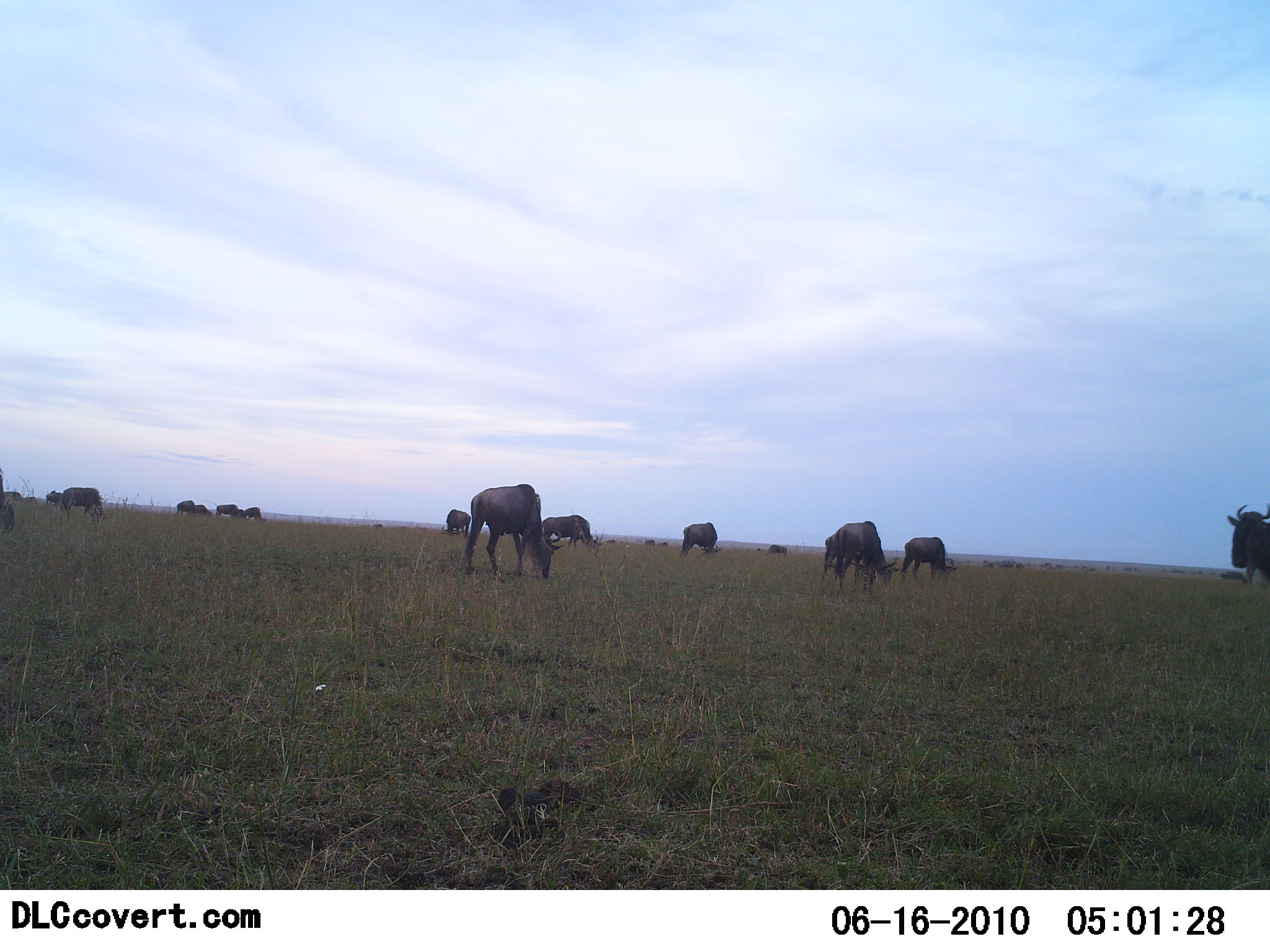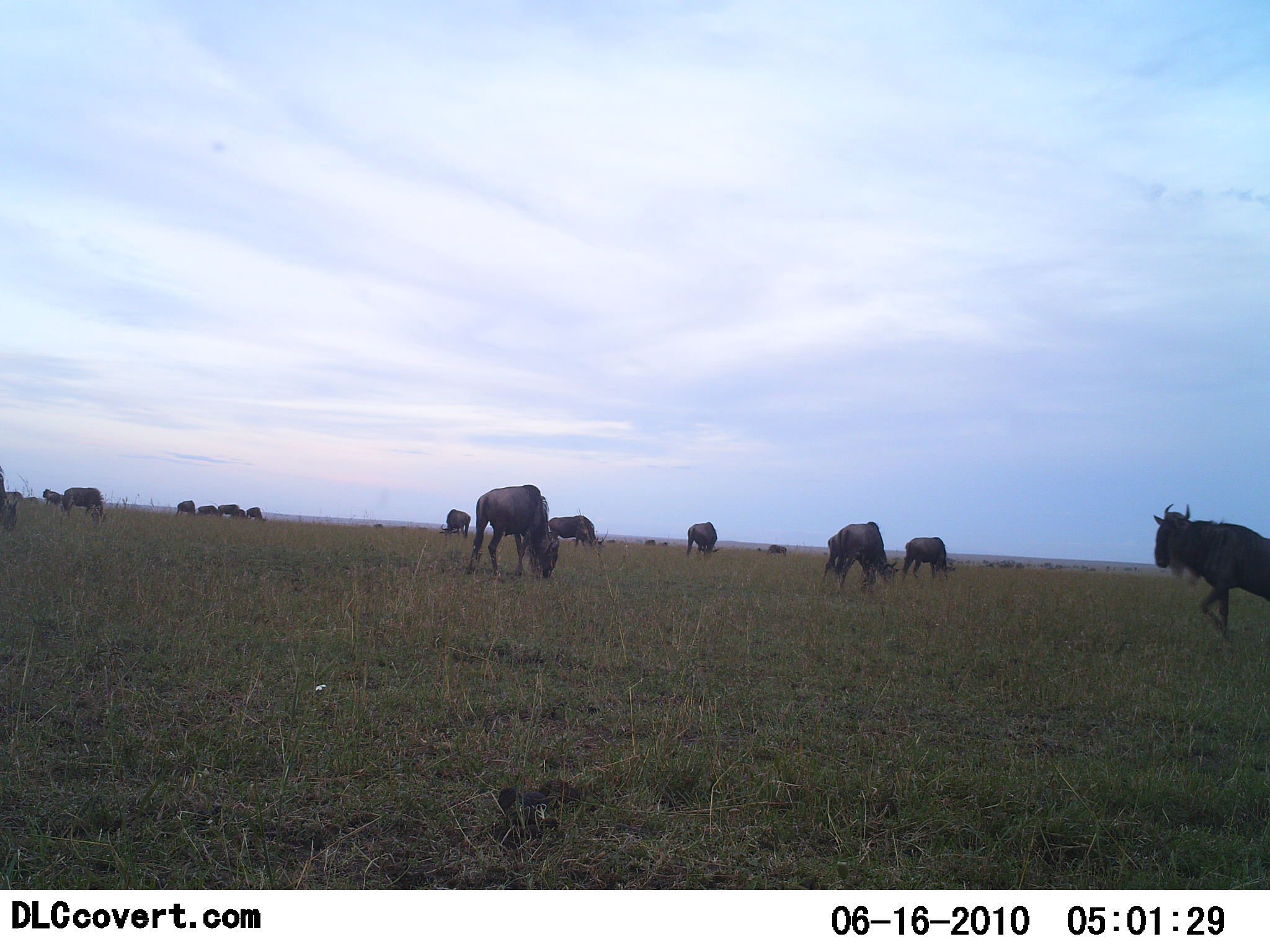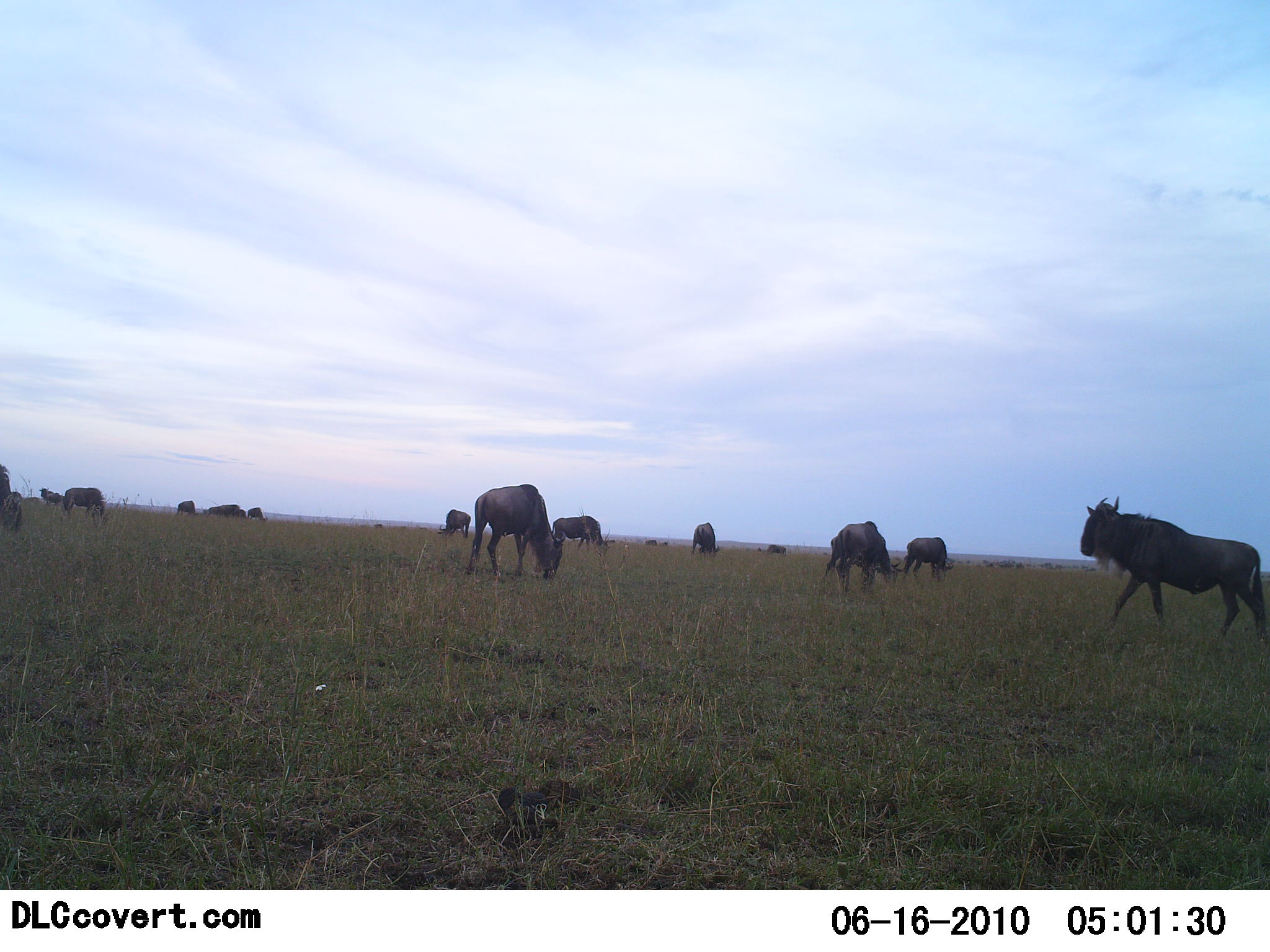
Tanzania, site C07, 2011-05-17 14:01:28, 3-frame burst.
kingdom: Animalia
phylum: Chordata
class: Mammalia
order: Artiodactyla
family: Bovidae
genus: Connochaetes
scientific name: Connochaetes taurinus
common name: blue wildebeest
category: wildebeest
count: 11-50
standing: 30%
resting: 0%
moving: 50%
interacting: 0%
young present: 0%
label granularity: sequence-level